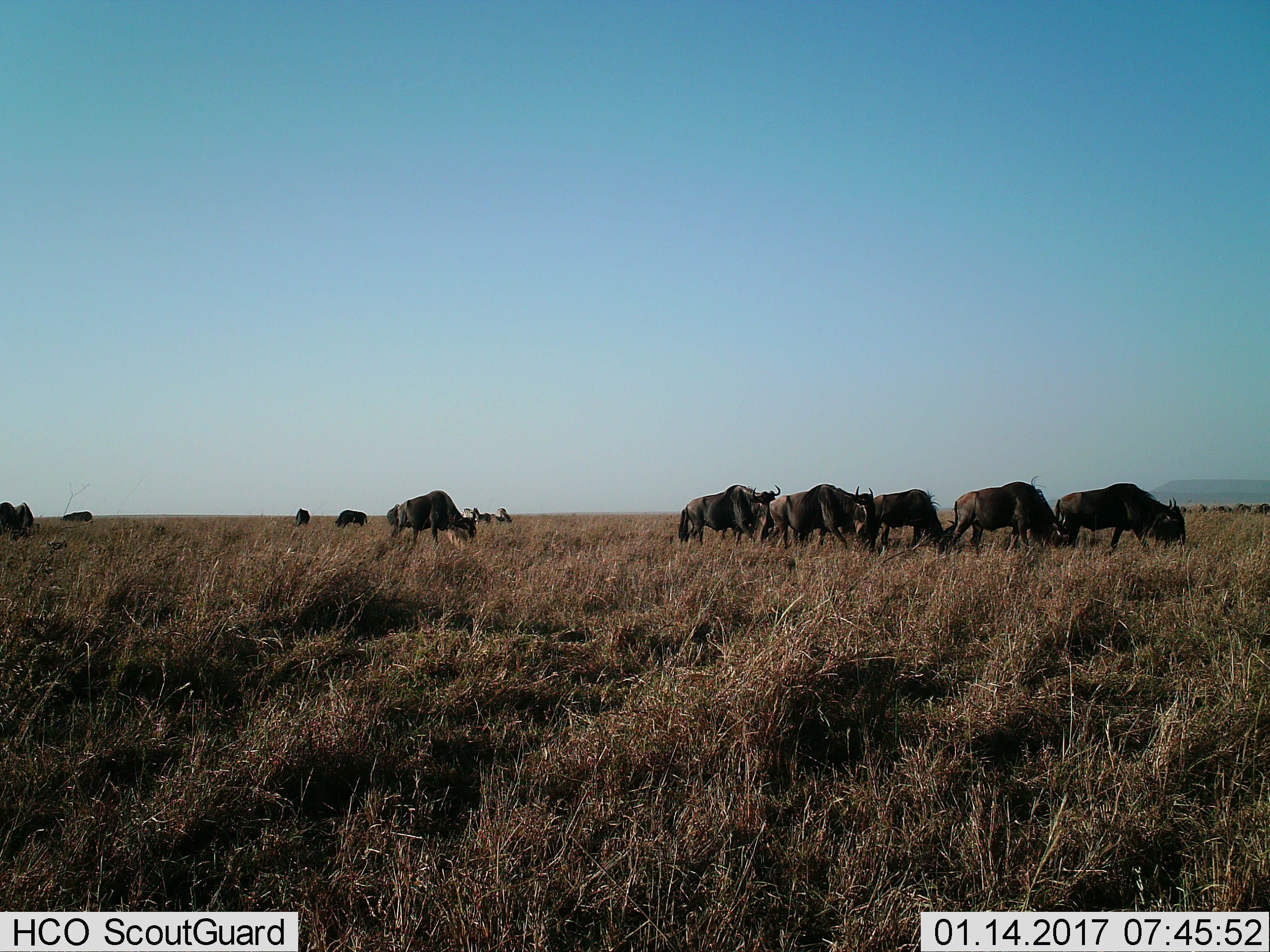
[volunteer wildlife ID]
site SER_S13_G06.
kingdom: Animalia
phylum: Chordata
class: Mammalia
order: Artiodactyla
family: Bovidae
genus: Connochaetes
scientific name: Connochaetes taurinus taurinus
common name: blue wildebeest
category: wildebeestblue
Wildebeestblue (blue wildebeest) (Connochaetes taurinus taurinus), count 11-50. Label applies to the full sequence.